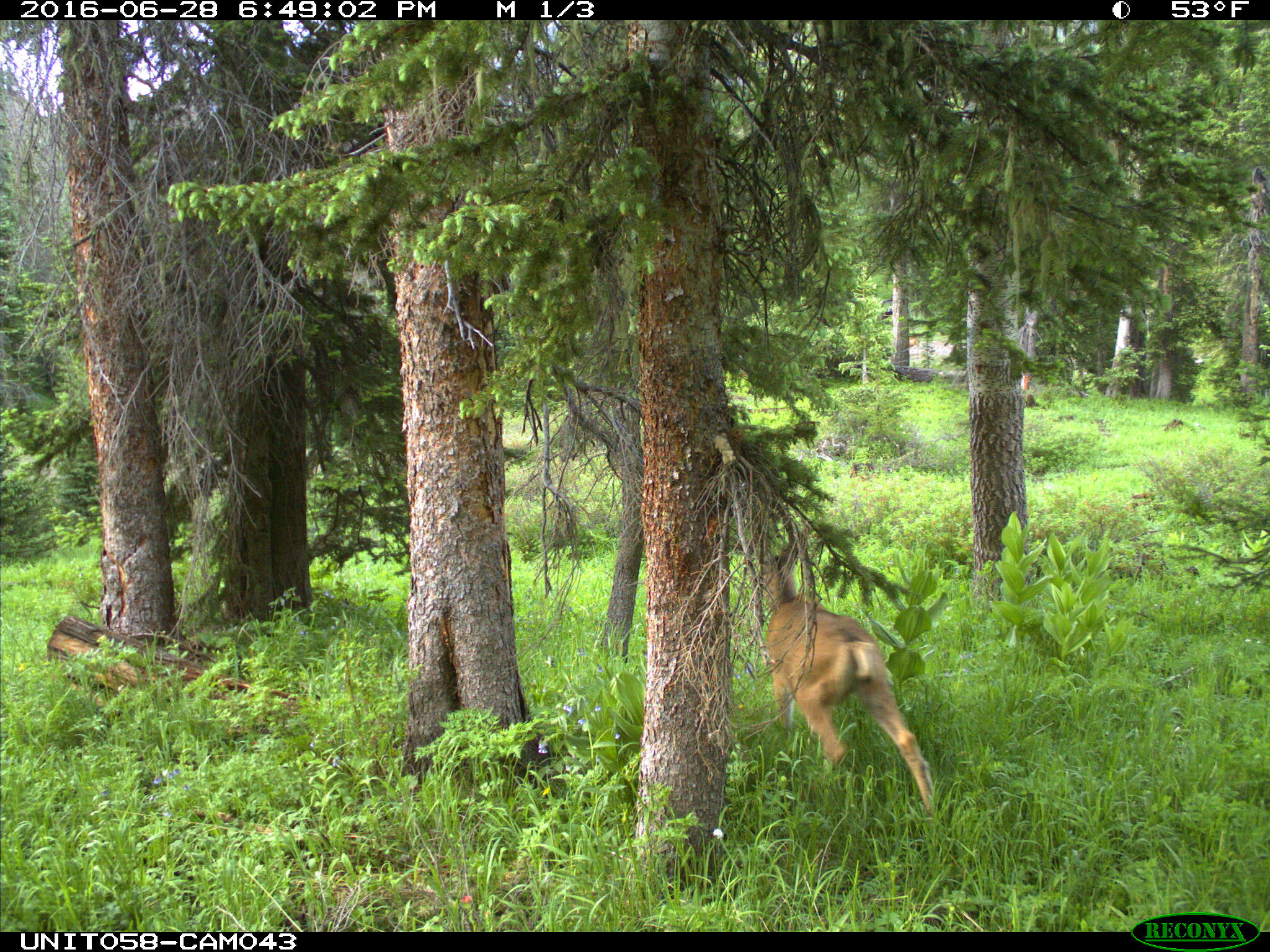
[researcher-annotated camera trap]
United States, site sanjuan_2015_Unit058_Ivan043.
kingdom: Animalia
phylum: Chordata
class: Mammalia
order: Artiodactyla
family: Cervidae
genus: Odocoileus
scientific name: Odocoileus hemionus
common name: mule deer